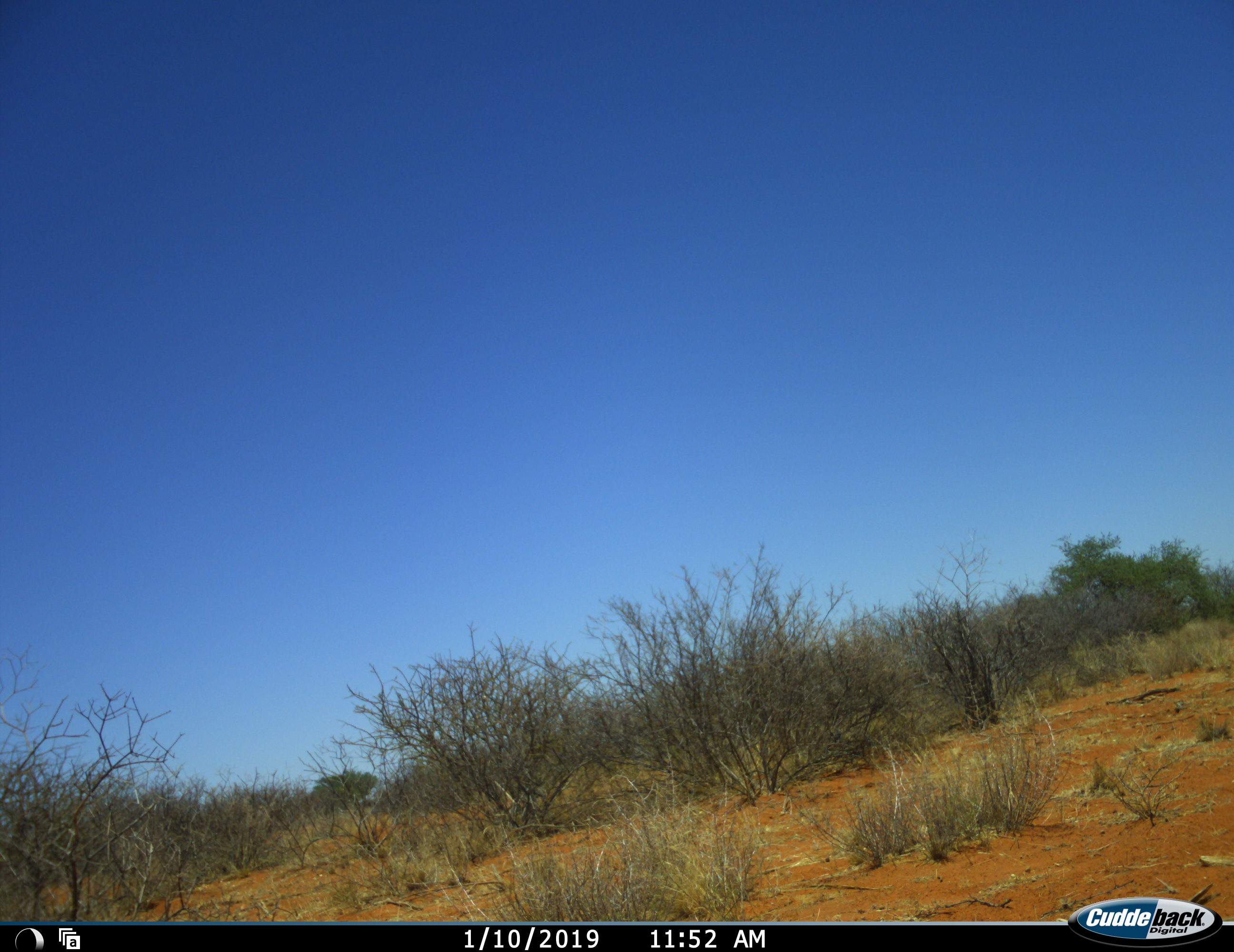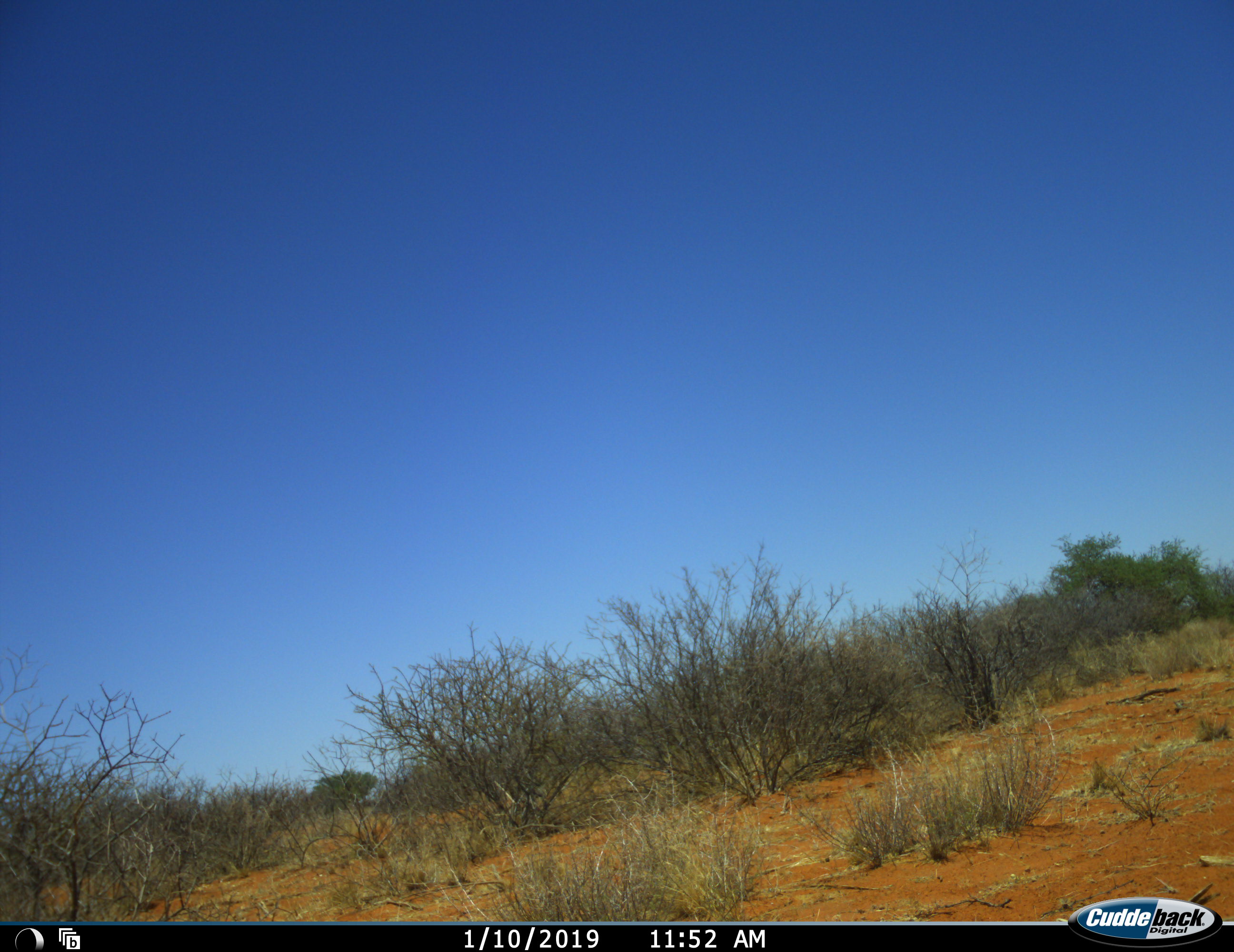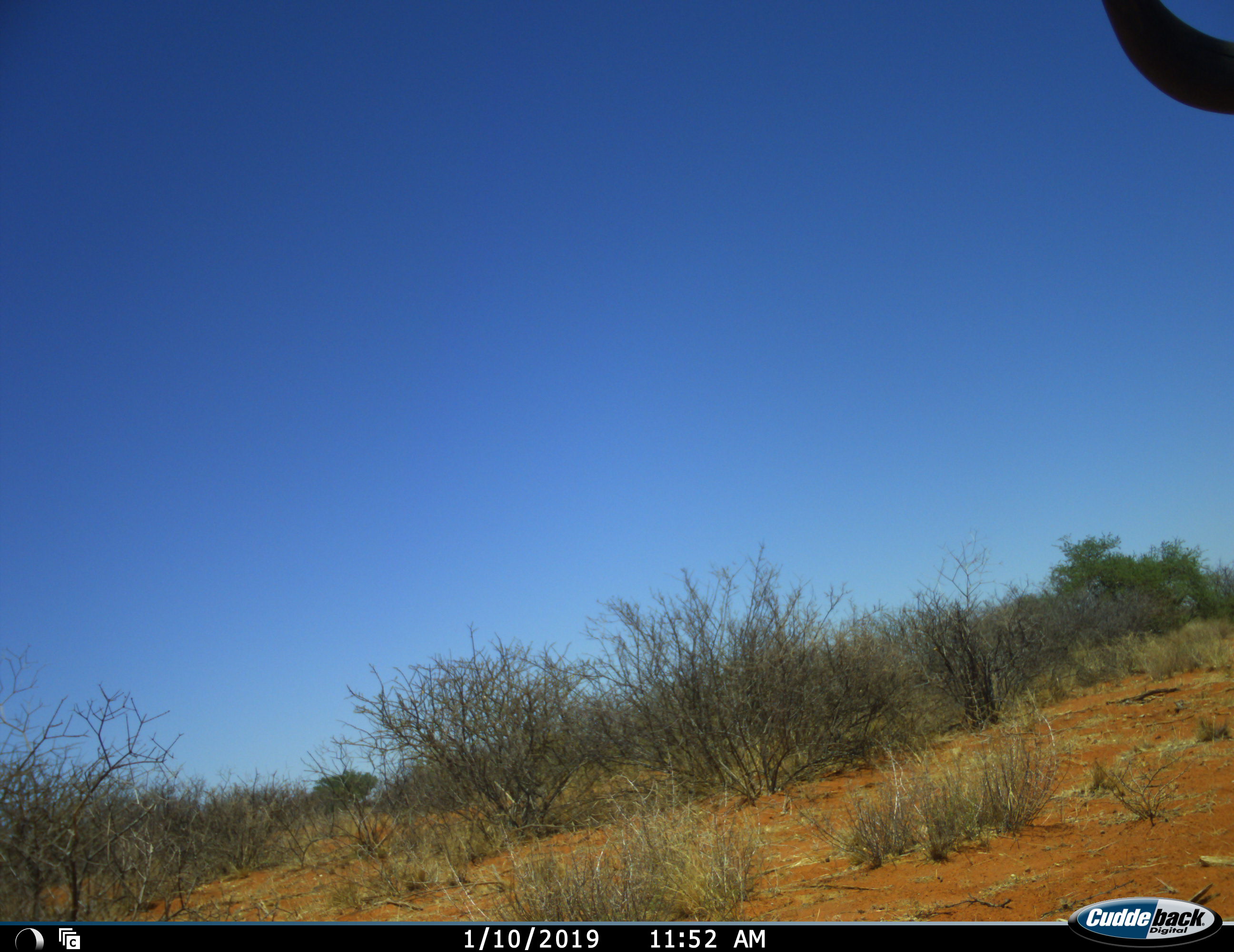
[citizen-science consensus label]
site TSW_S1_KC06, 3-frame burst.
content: unidentified animal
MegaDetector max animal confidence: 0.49